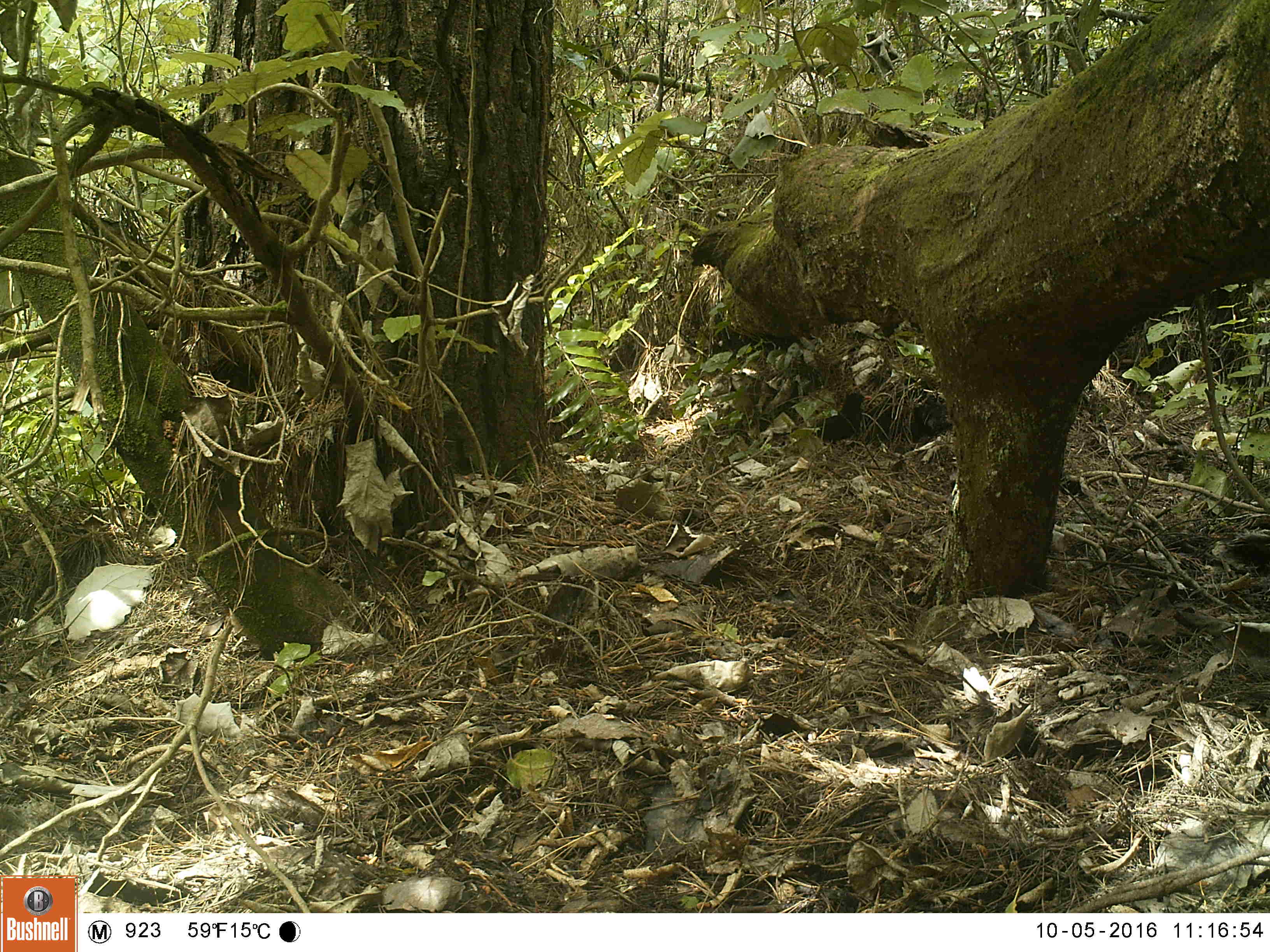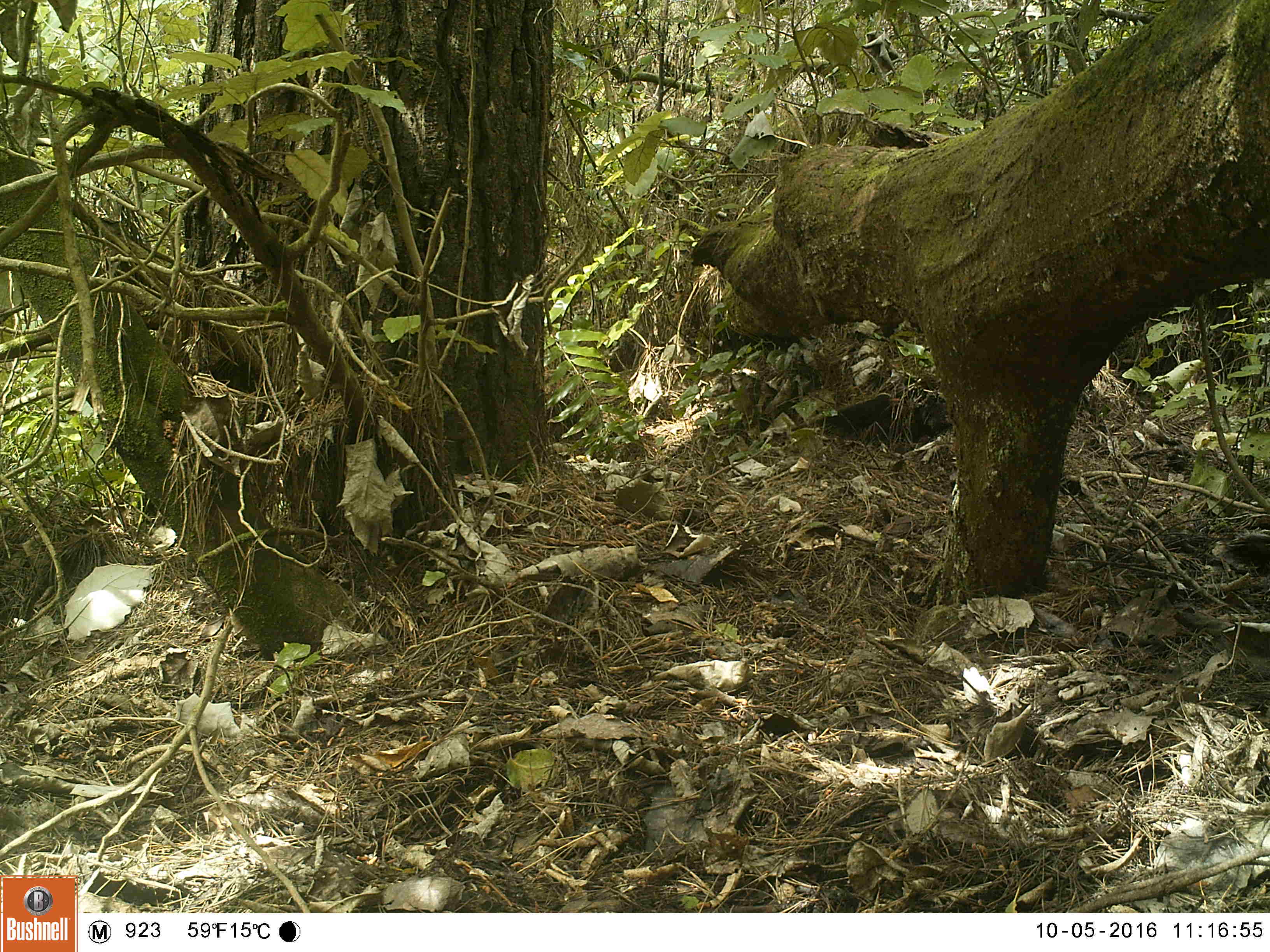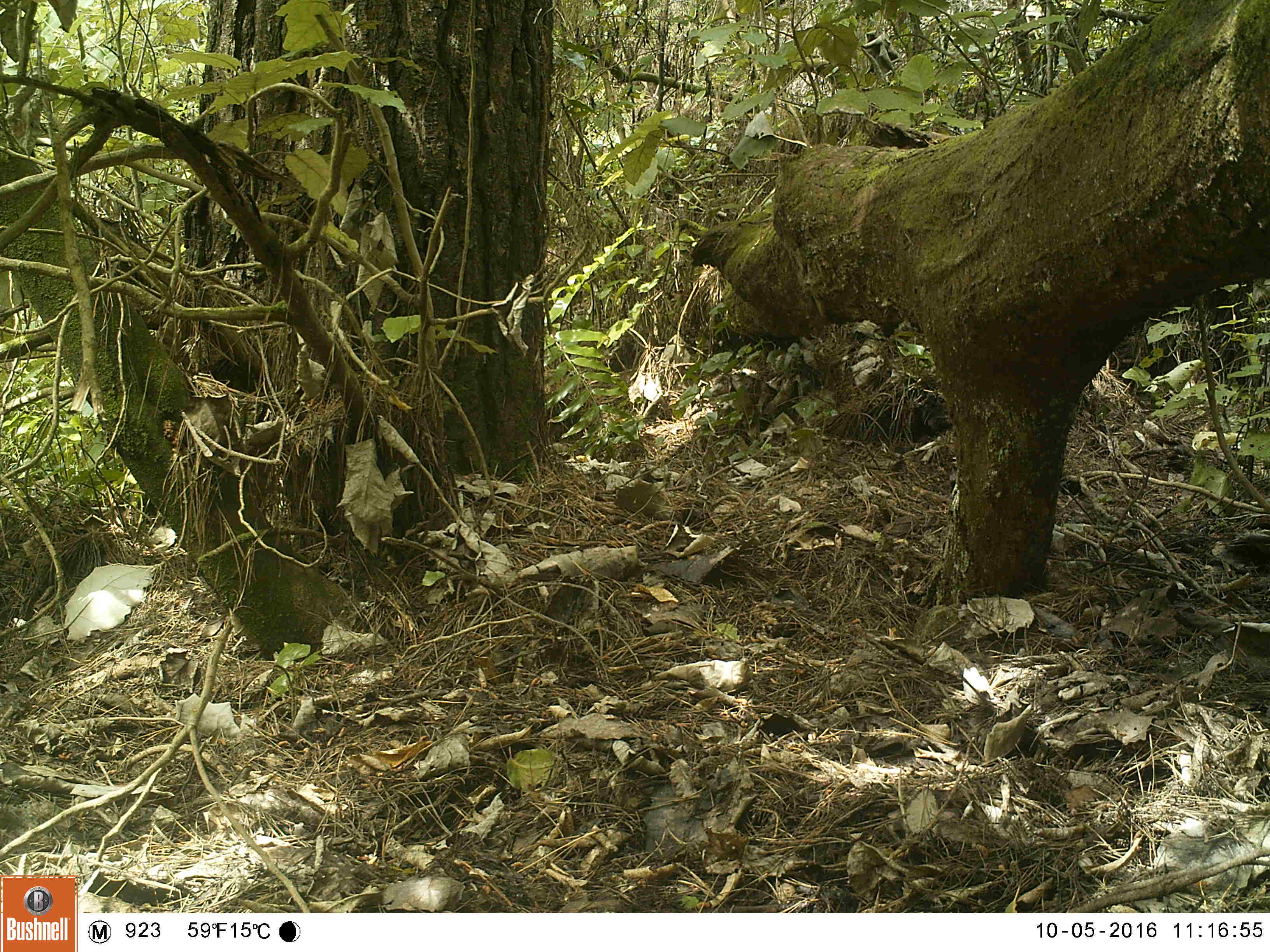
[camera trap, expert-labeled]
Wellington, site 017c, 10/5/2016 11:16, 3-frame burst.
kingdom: Animalia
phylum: Chordata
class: Aves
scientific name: Aves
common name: bird